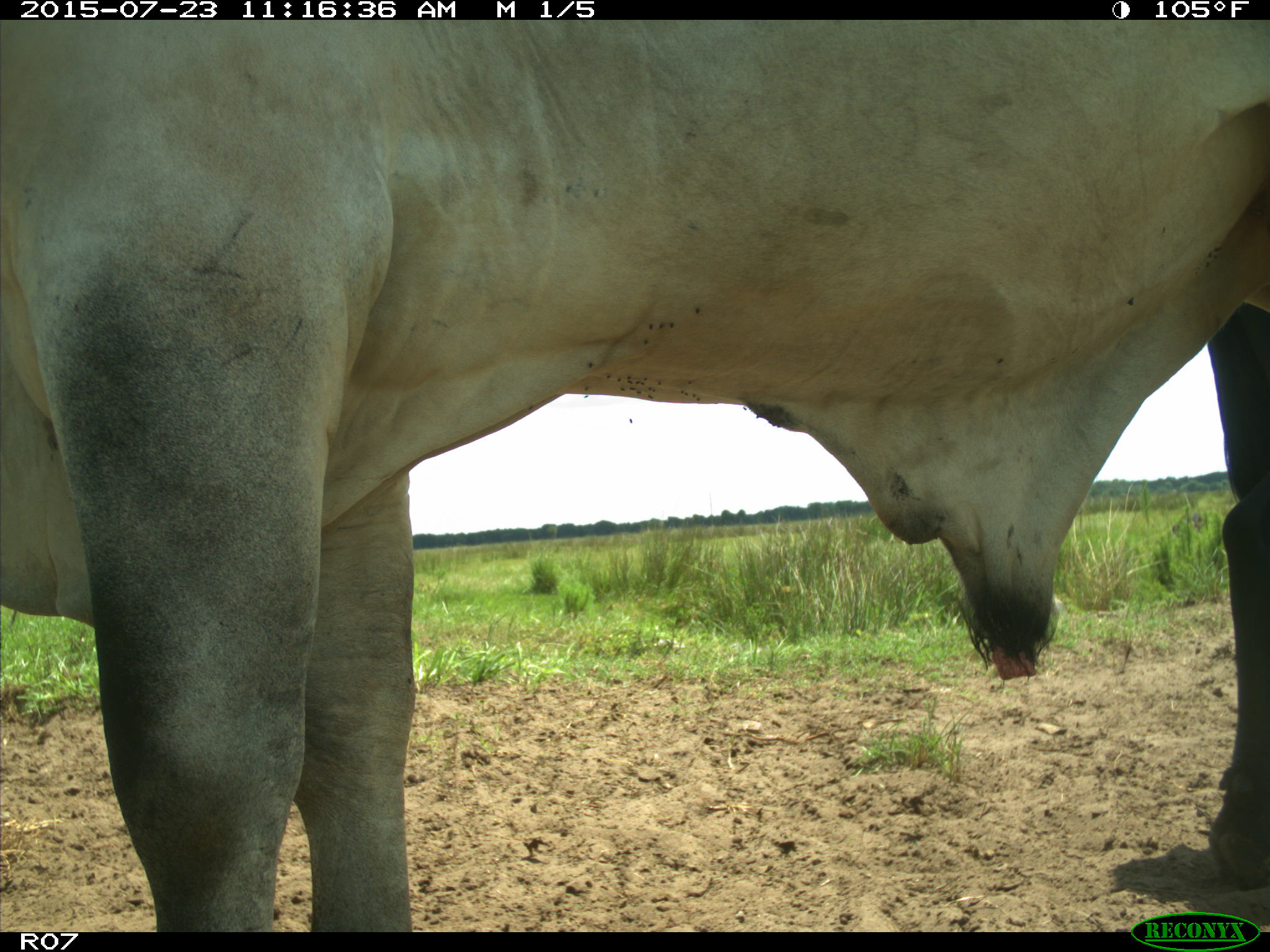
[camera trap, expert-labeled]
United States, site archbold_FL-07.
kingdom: Animalia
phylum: Chordata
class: Mammalia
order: Artiodactyla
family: Bovidae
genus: Bos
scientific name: Bos taurus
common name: domestic cow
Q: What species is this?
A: Bos taurus (domestic cow).